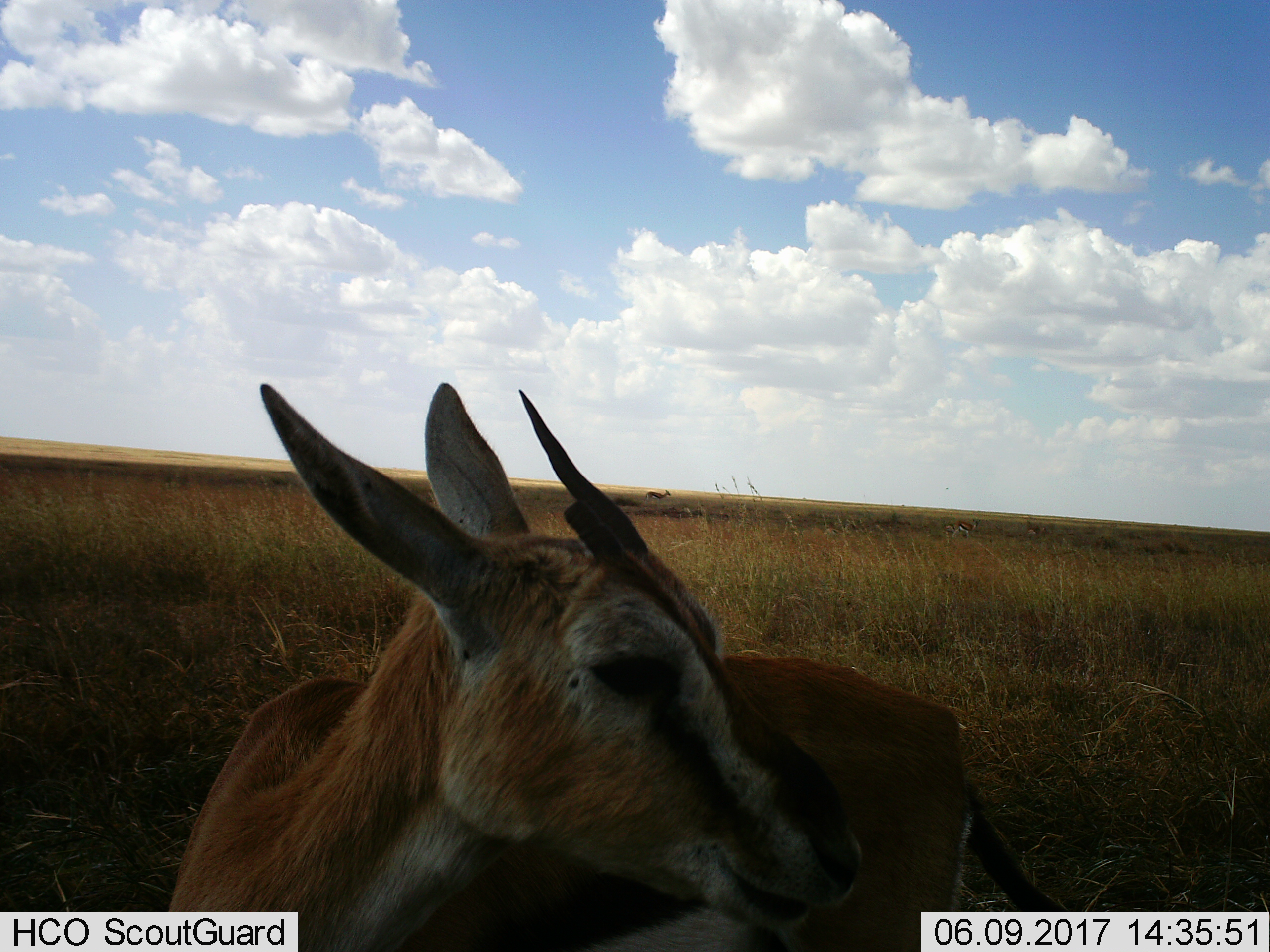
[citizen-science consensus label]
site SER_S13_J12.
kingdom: Animalia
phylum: Chordata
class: Mammalia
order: Artiodactyla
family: Bovidae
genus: Eudorcas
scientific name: Eudorcas thomsonii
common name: thomson's gazelle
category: gazellethomsons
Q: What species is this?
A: Gazellethomsons (thomson's gazelle) (Eudorcas thomsonii).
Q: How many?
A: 3.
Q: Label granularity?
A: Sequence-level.